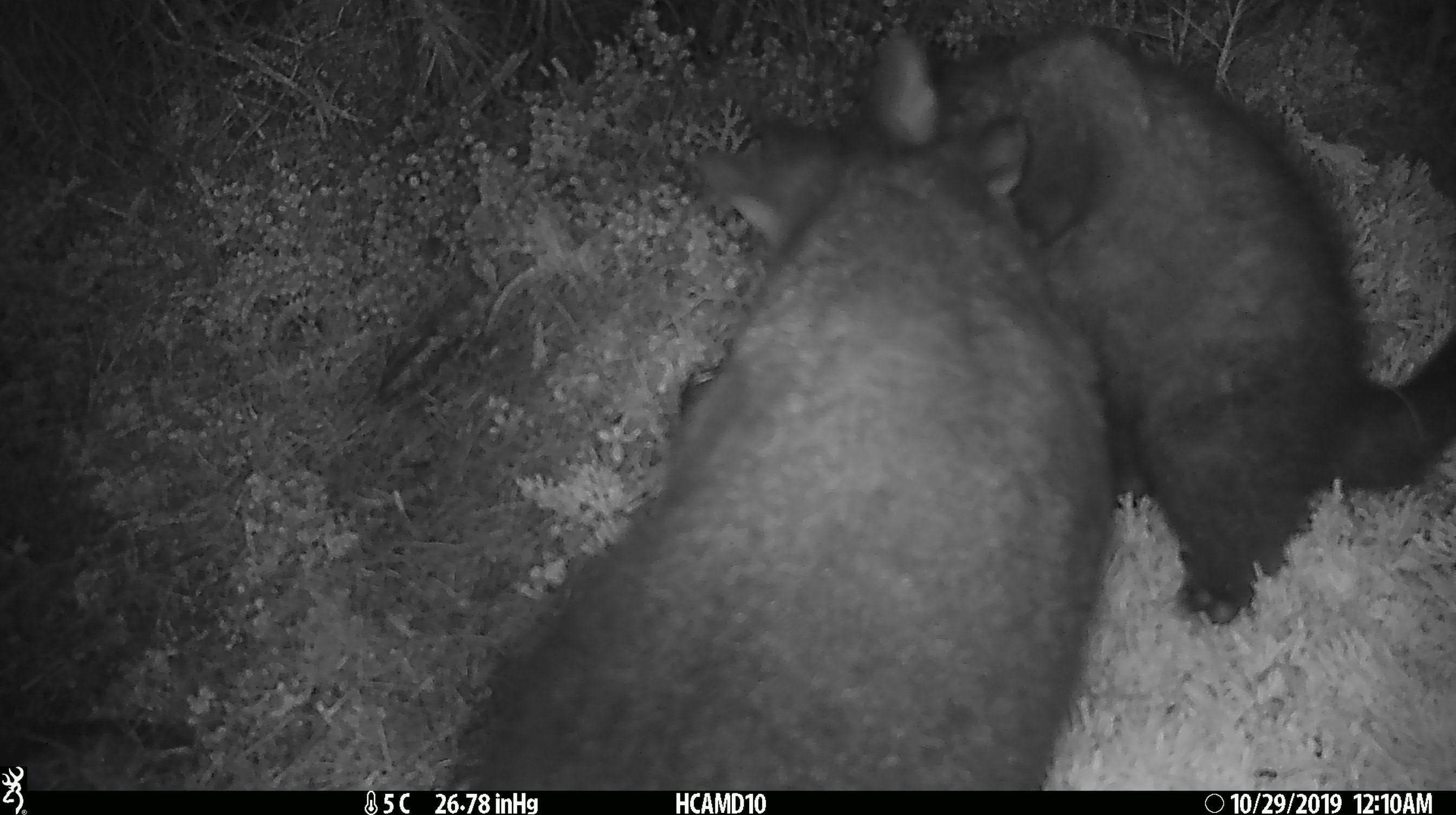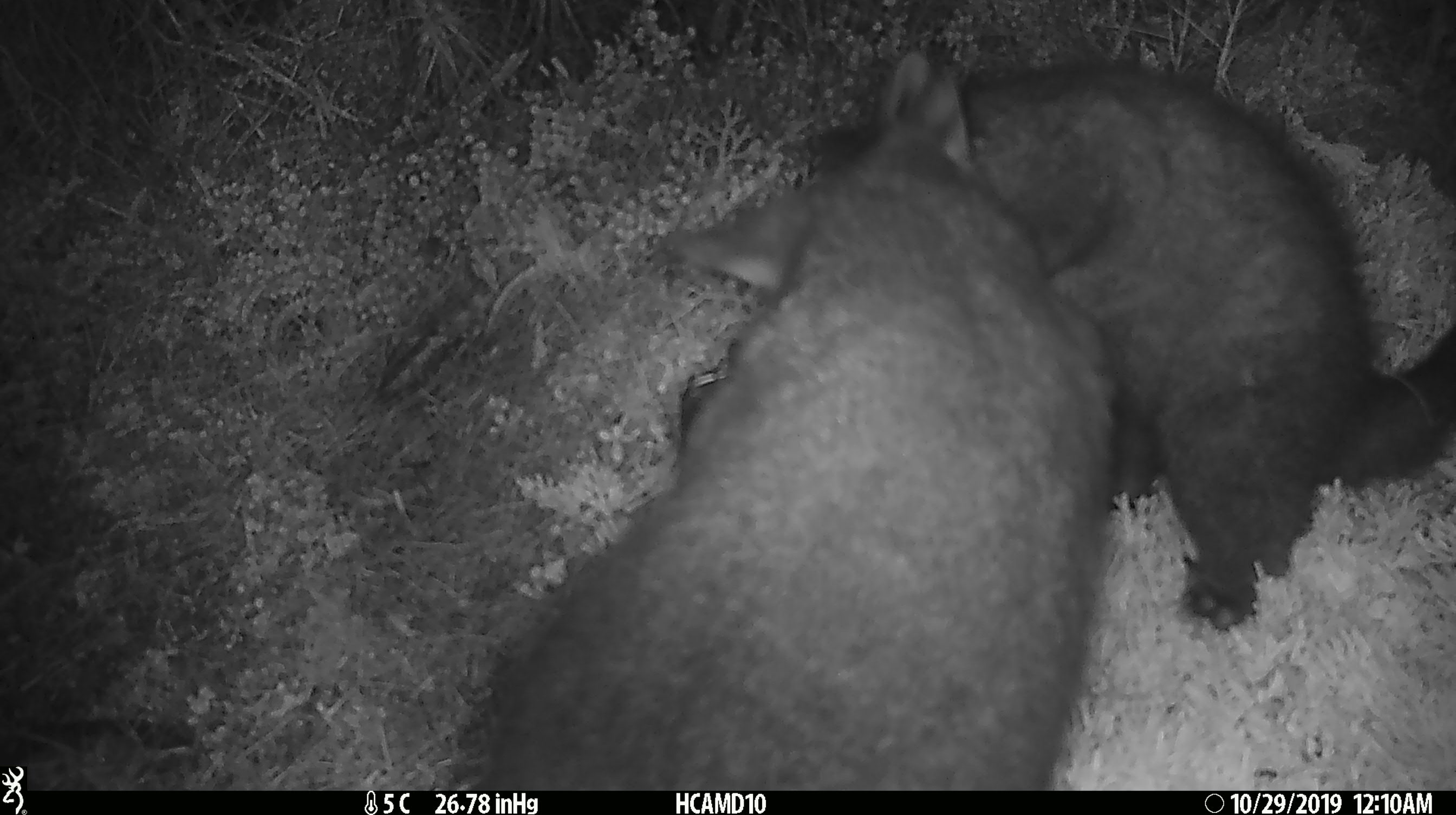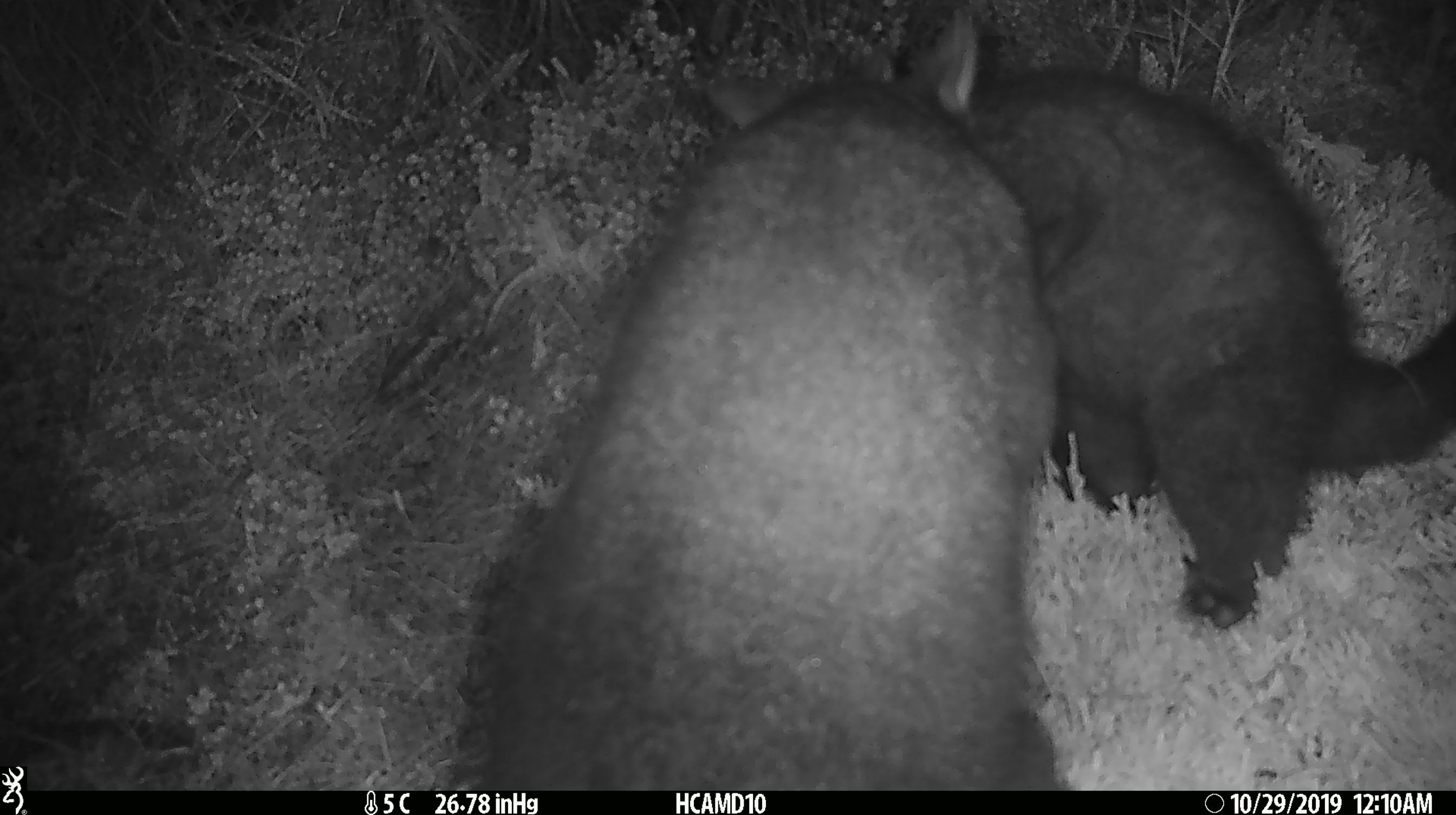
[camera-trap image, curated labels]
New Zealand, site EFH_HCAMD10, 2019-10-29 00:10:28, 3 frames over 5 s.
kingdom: Animalia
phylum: Chordata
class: Mammalia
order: Diprotodontia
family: Phalangeridae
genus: Trichosurus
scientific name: Trichosurus vulpecula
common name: common brushtail possum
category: possum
Possum (common brushtail possum) (Trichosurus vulpecula).